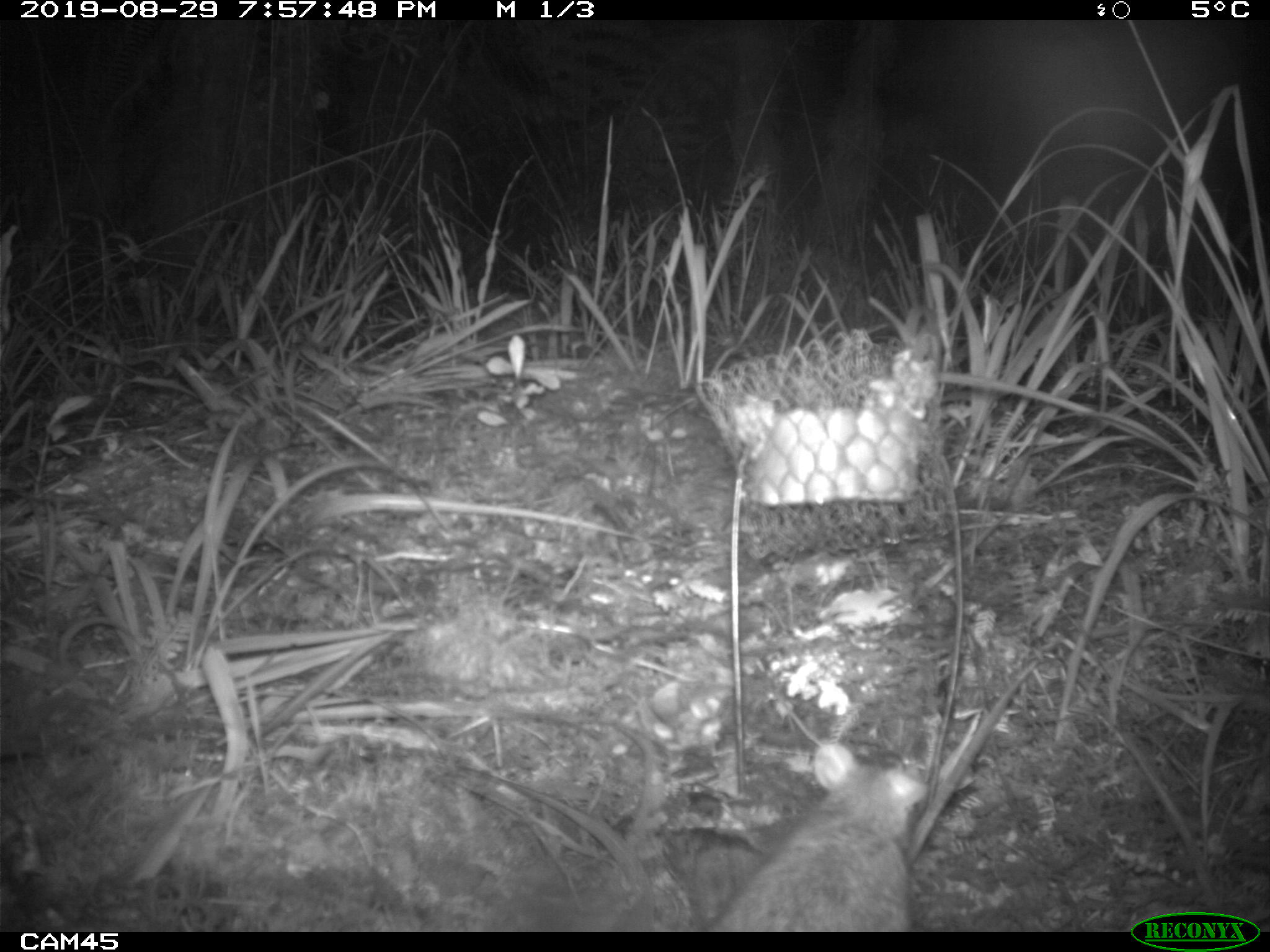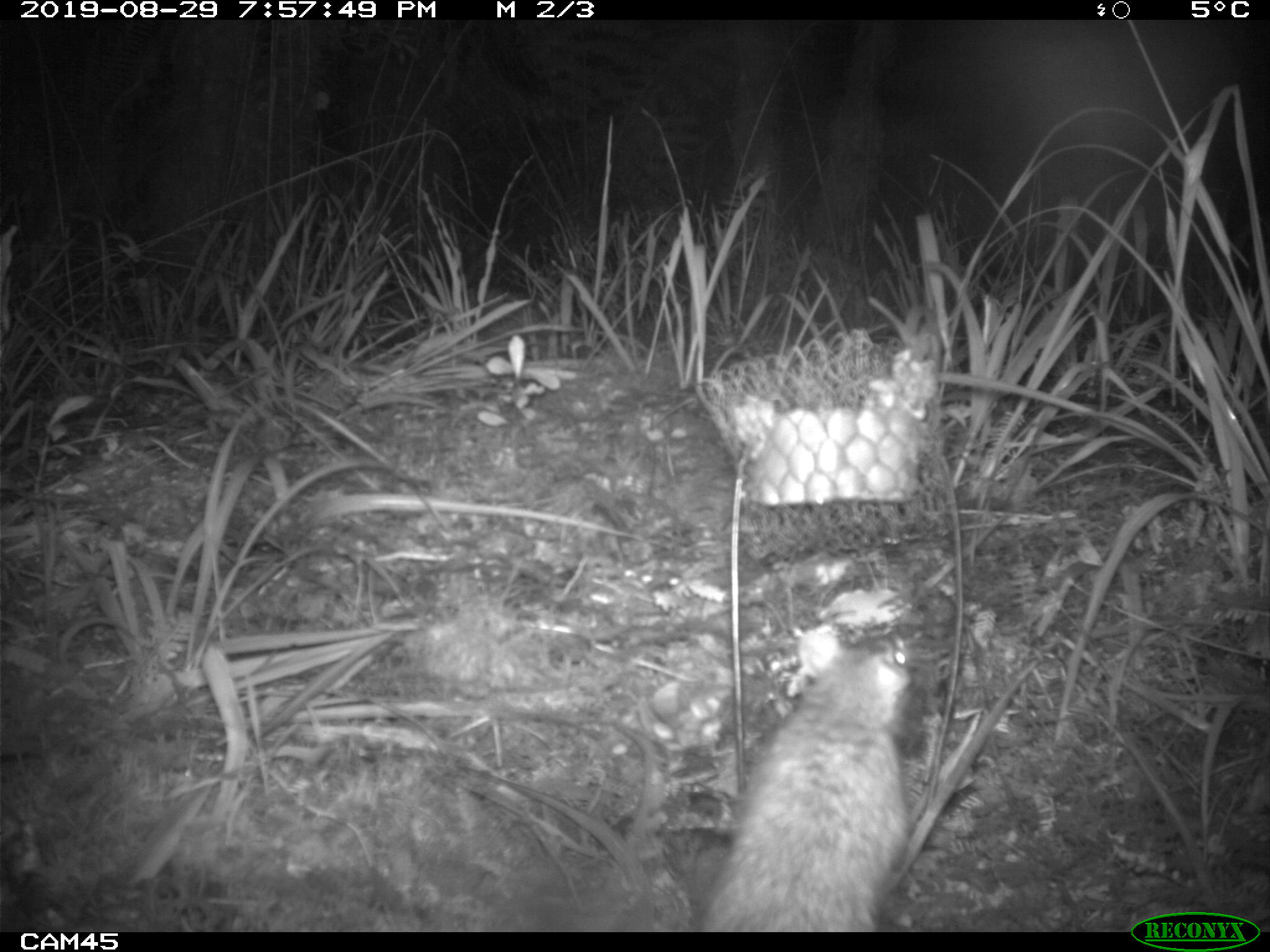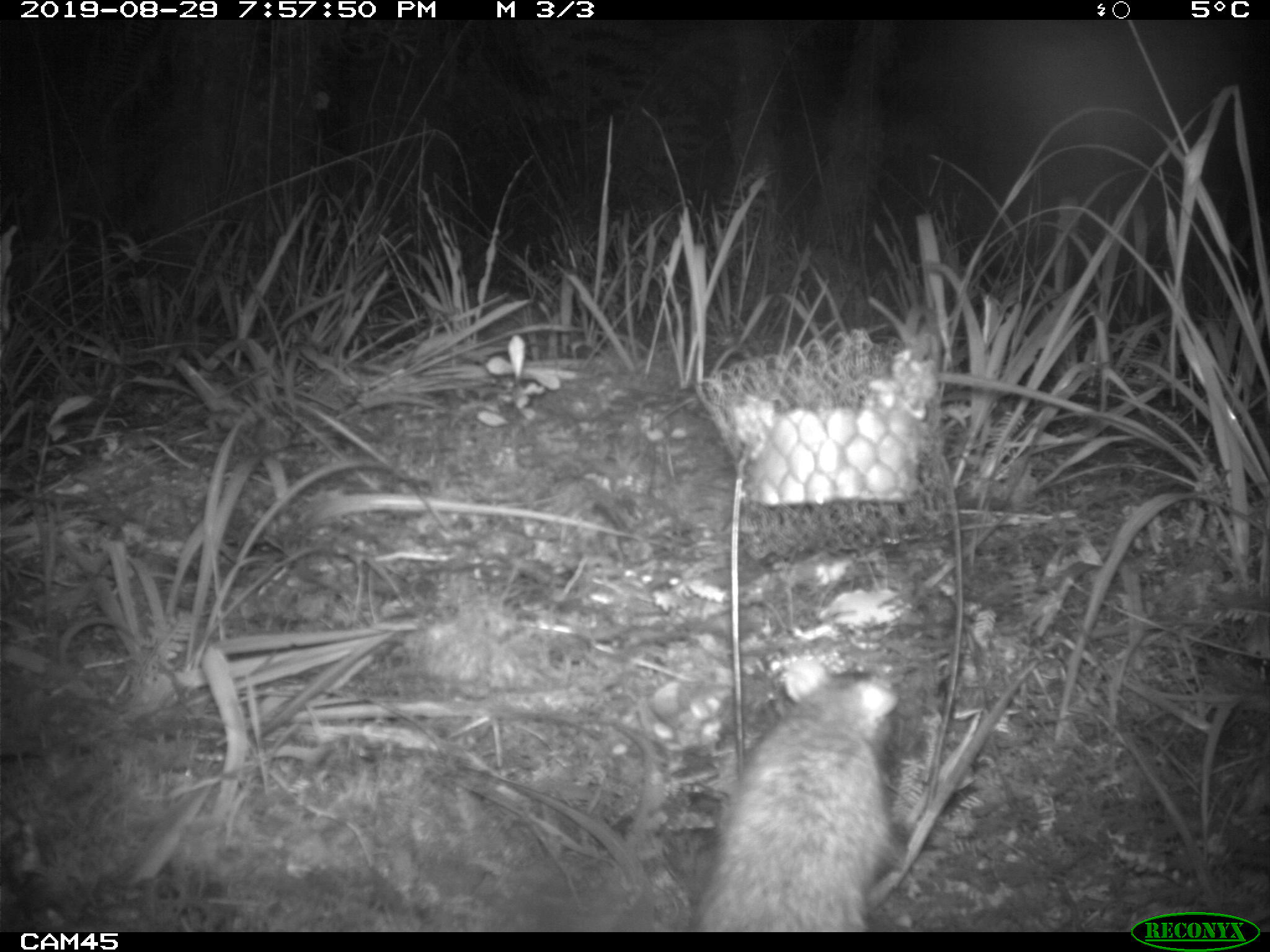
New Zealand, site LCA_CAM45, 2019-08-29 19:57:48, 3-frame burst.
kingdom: Animalia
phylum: Chordata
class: Mammalia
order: Rodentia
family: Muridae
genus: Rattus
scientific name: Rattus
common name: rat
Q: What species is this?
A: Rat (Rattus).